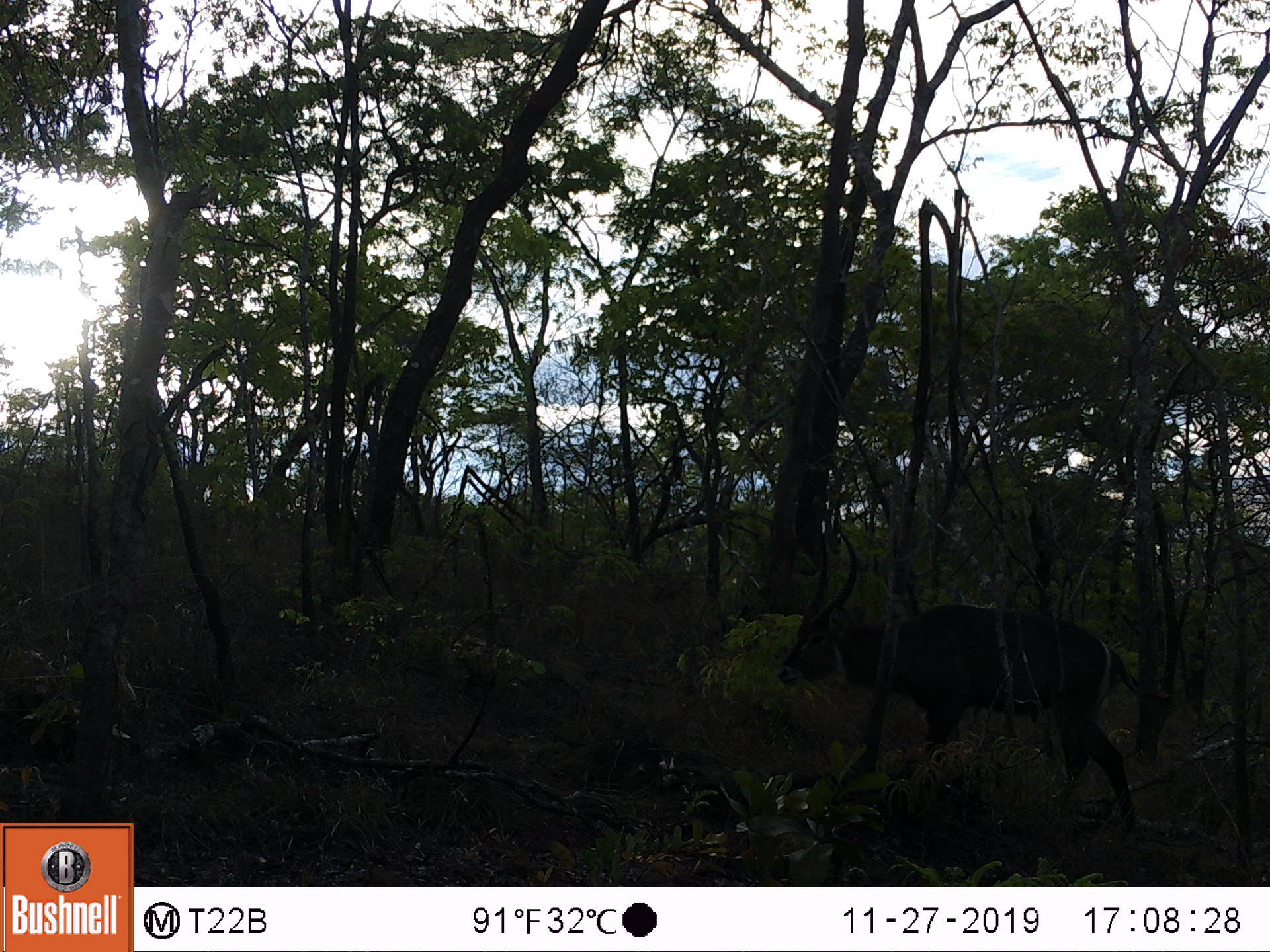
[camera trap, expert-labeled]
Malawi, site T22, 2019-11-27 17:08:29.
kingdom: Animalia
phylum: Chordata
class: Mammalia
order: Artiodactyla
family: Bovidae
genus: Kobus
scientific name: Kobus ellipsiprymnus ellipsiprymnus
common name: common waterbuck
Common waterbuck (Kobus ellipsiprymnus ellipsiprymnus), count 1.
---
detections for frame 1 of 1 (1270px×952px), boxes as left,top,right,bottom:
common waterbuck: 784,530,1128,823